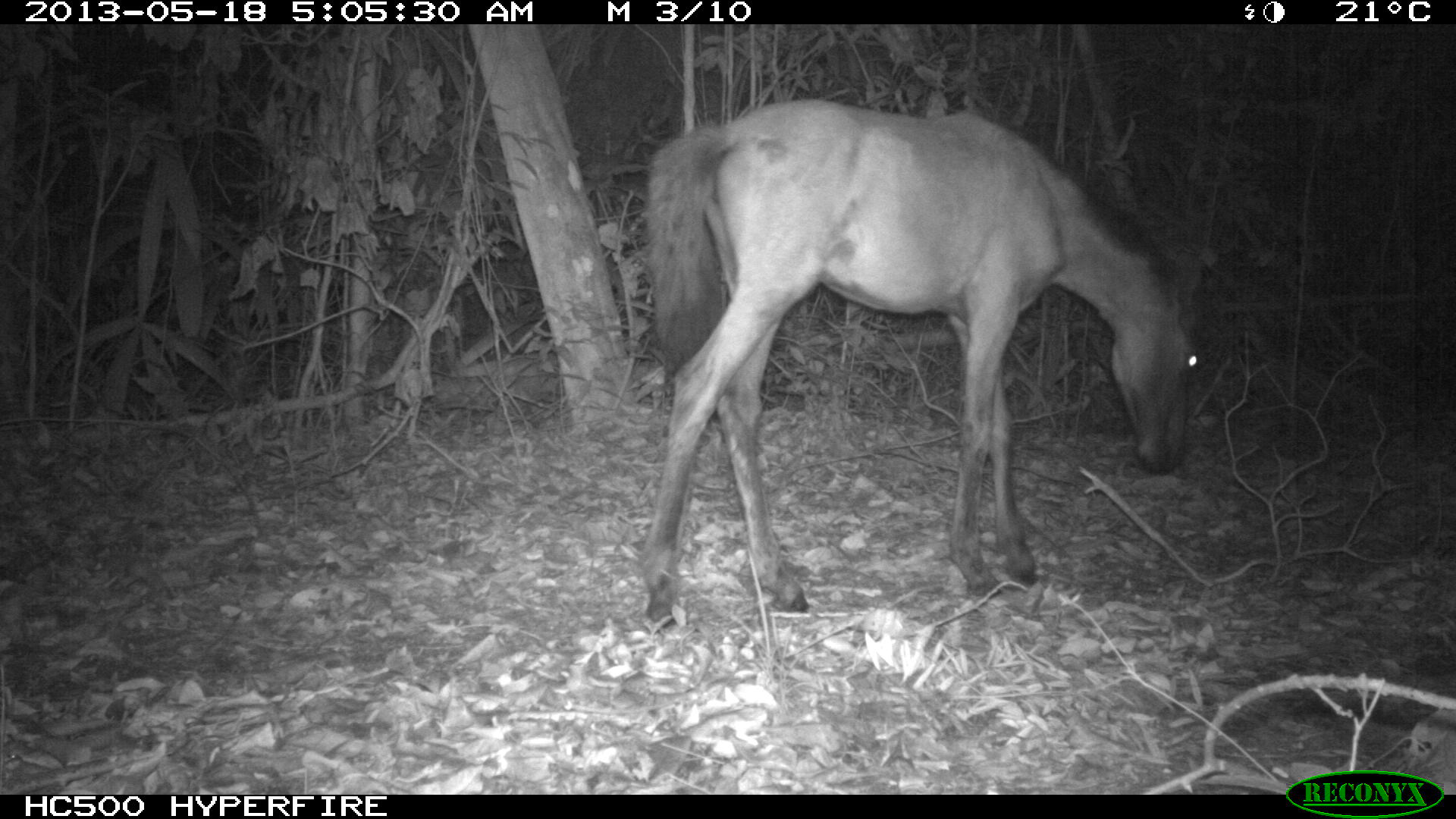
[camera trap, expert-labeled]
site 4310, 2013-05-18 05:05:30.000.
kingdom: Animalia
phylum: Chordata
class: Mammalia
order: Perissodactyla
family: Equidae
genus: Equus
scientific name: Equus ferus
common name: wild horse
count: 1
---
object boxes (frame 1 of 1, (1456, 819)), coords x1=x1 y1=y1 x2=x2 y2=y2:
equus ferus: x1=633 y1=97 x2=1200 y2=630